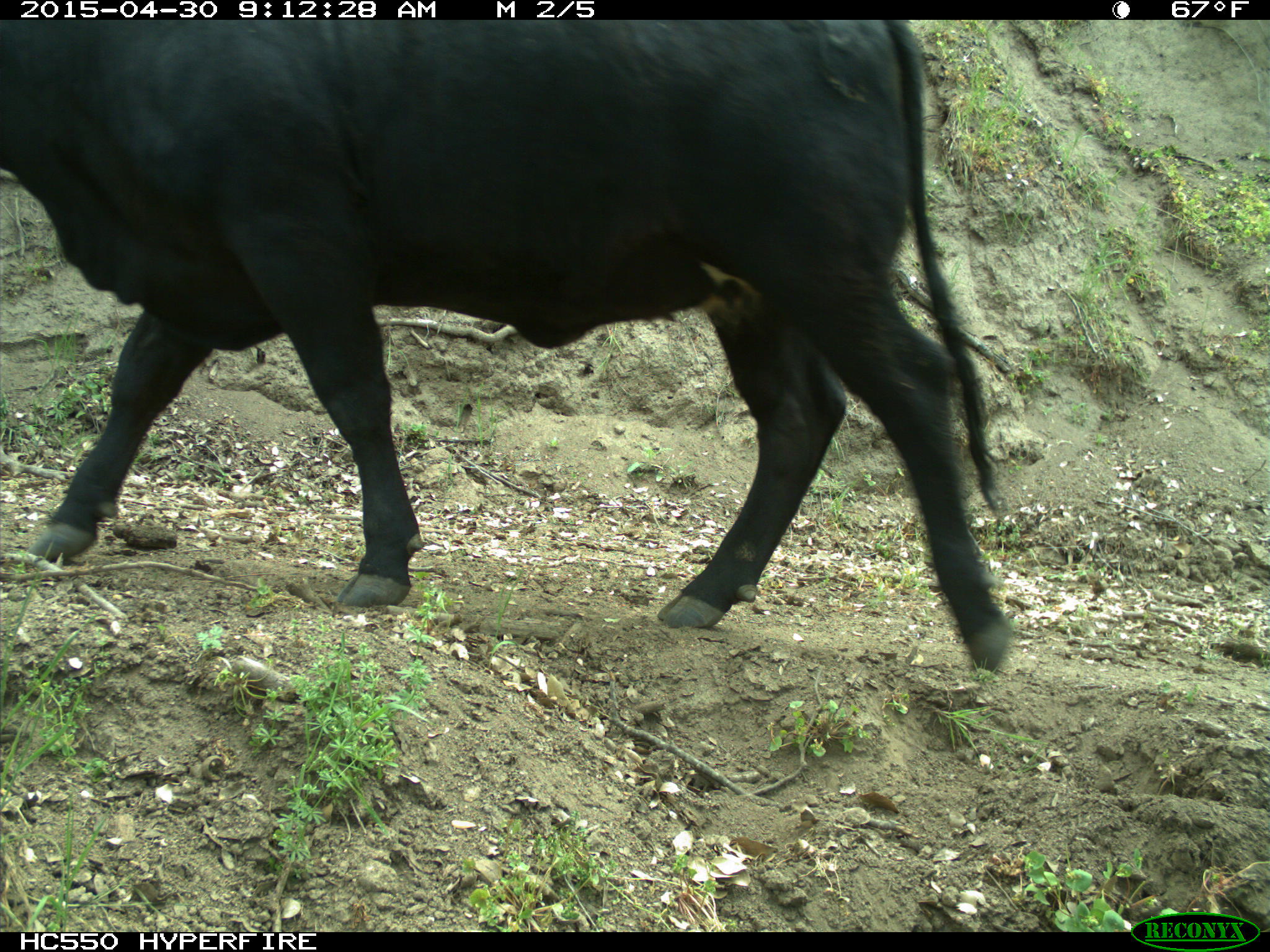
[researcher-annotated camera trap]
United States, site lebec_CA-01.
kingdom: Animalia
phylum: Chordata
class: Mammalia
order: Artiodactyla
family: Bovidae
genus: Bos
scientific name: Bos taurus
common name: domestic cow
Bos taurus (domestic cow).